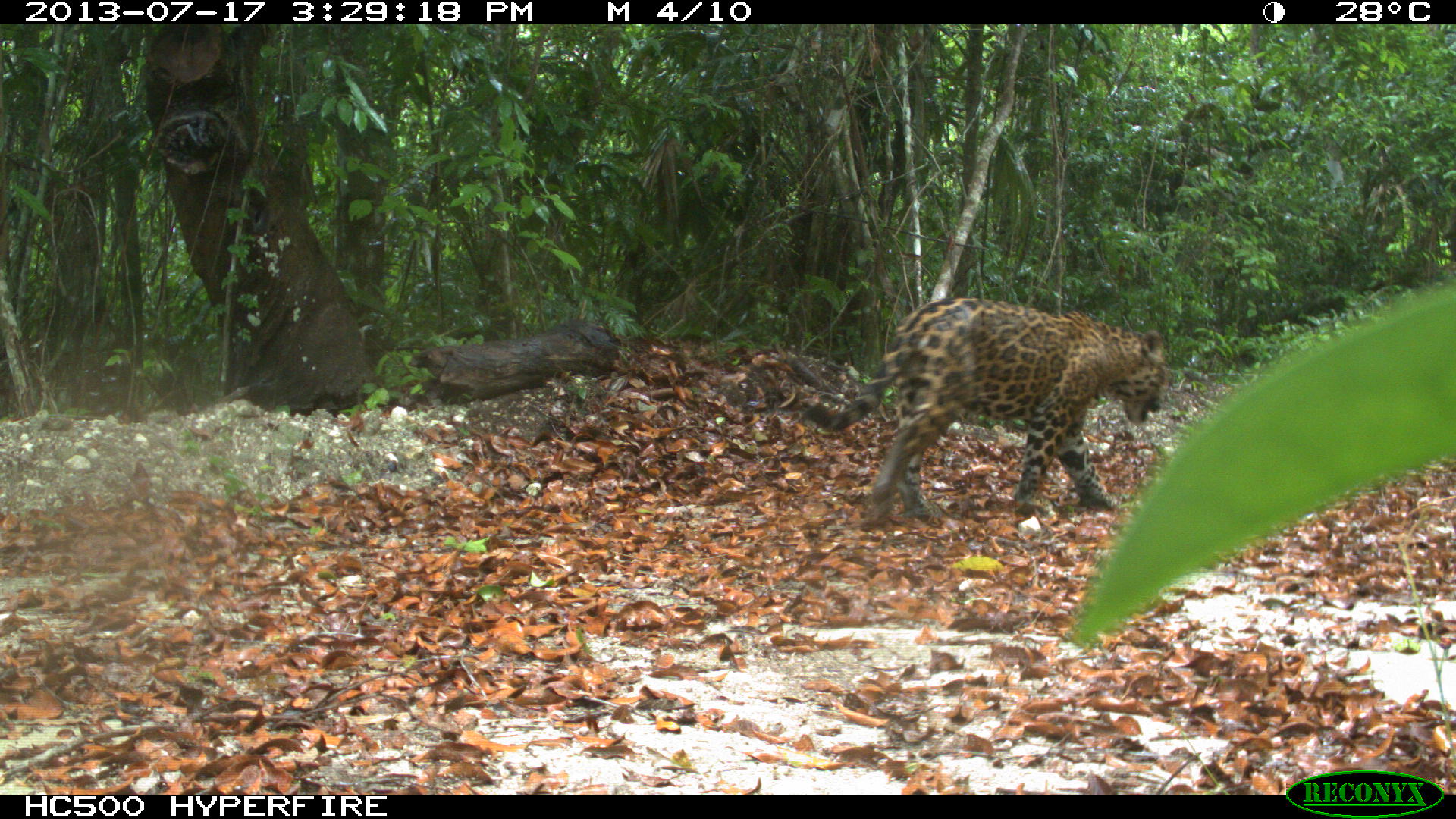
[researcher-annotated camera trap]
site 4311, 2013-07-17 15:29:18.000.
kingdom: Animalia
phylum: Chordata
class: Mammalia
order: Carnivora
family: Felidae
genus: Panthera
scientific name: Panthera onca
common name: jaguar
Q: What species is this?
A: Panthera onca (jaguar).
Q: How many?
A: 1.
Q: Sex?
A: Male.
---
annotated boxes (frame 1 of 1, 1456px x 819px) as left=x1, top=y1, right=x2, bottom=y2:
panthera onca: left=801, top=296, right=1168, bottom=524